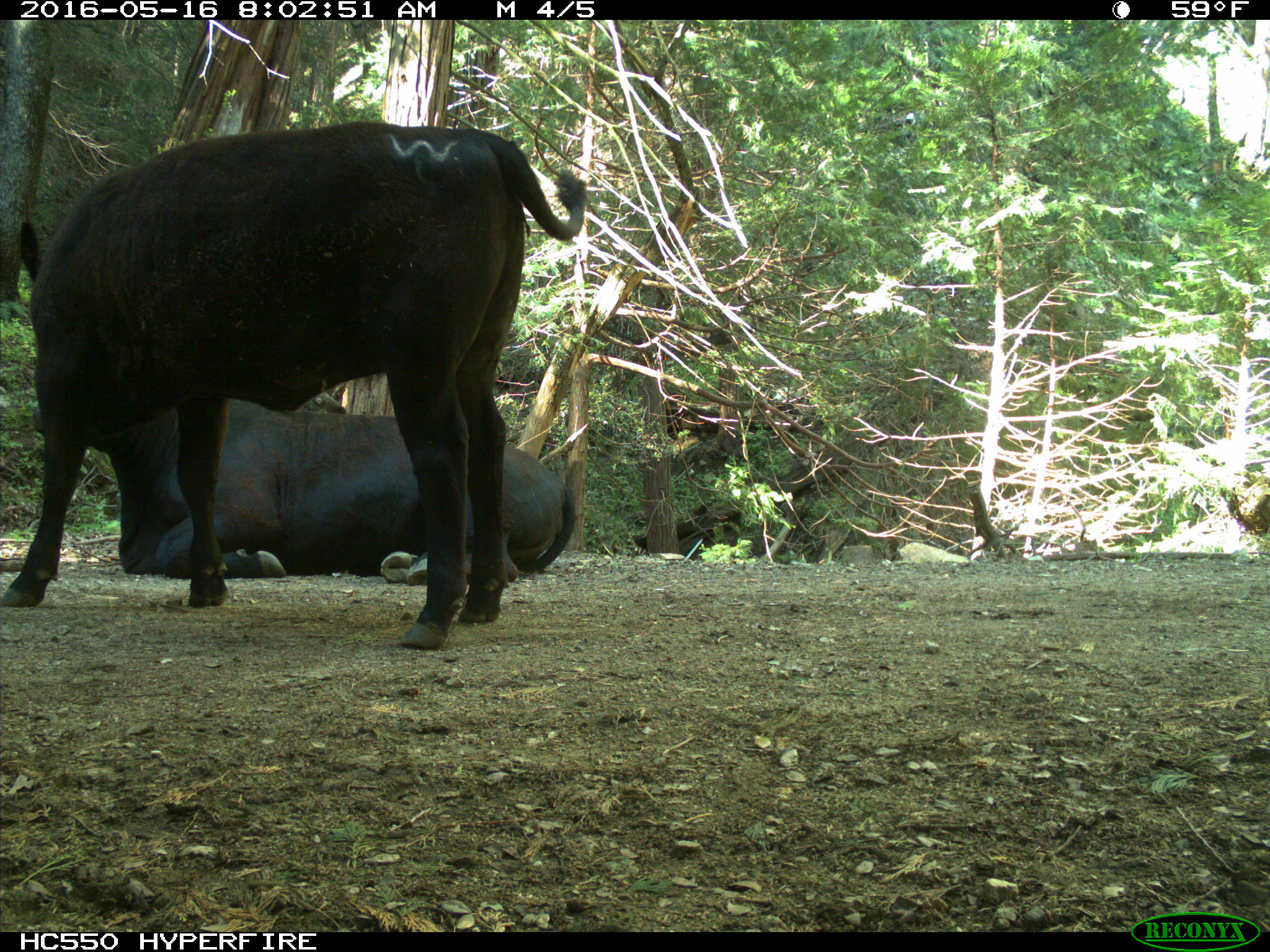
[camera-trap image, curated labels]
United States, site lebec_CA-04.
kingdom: Animalia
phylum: Chordata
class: Mammalia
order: Artiodactyla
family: Bovidae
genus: Bos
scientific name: Bos taurus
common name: domestic cow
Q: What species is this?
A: Bos taurus (domestic cow).